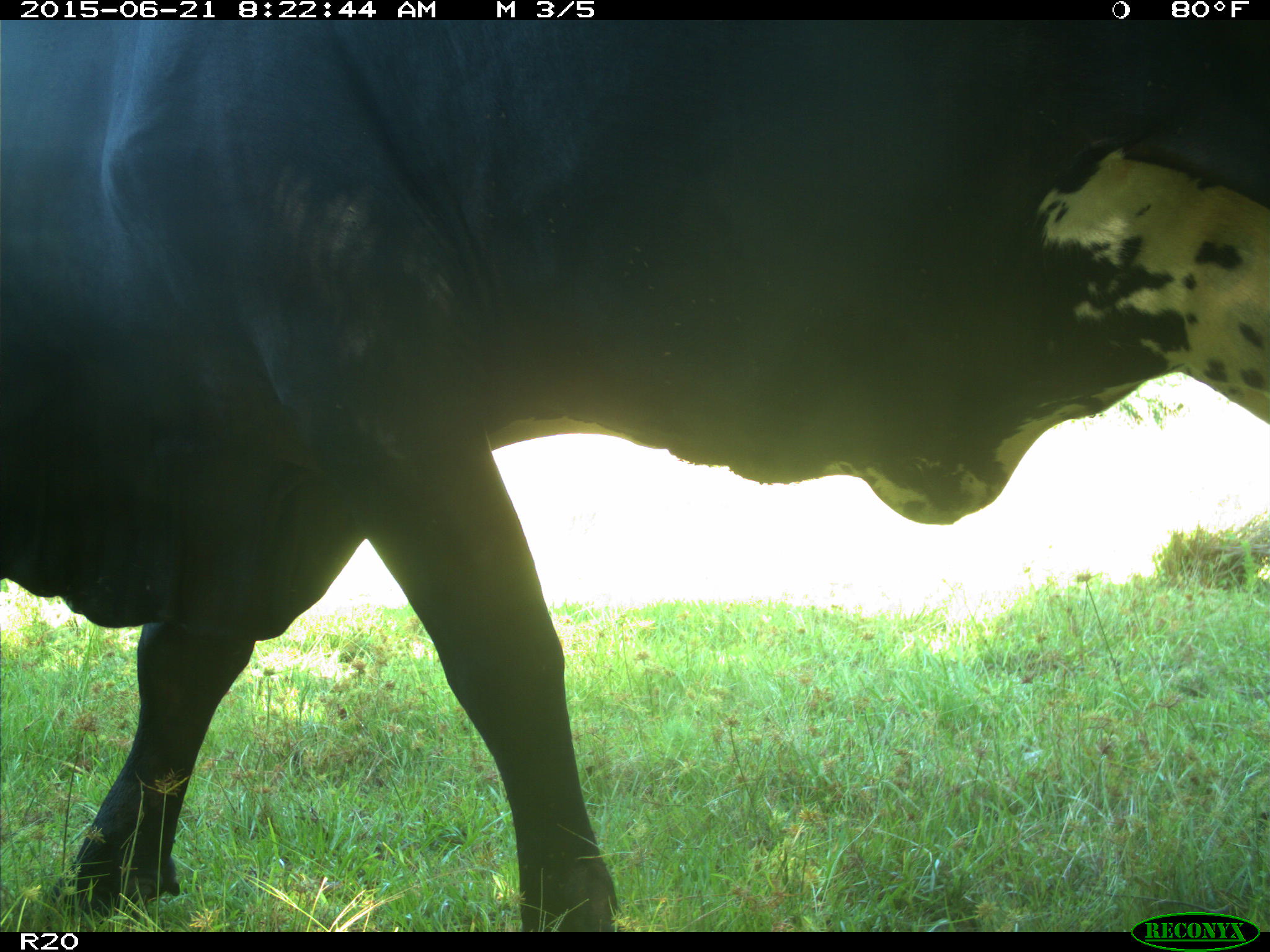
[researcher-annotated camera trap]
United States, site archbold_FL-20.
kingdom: Animalia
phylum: Chordata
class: Mammalia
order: Artiodactyla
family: Bovidae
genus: Bos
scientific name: Bos taurus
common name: domestic cow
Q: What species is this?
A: Bos taurus (domestic cow).